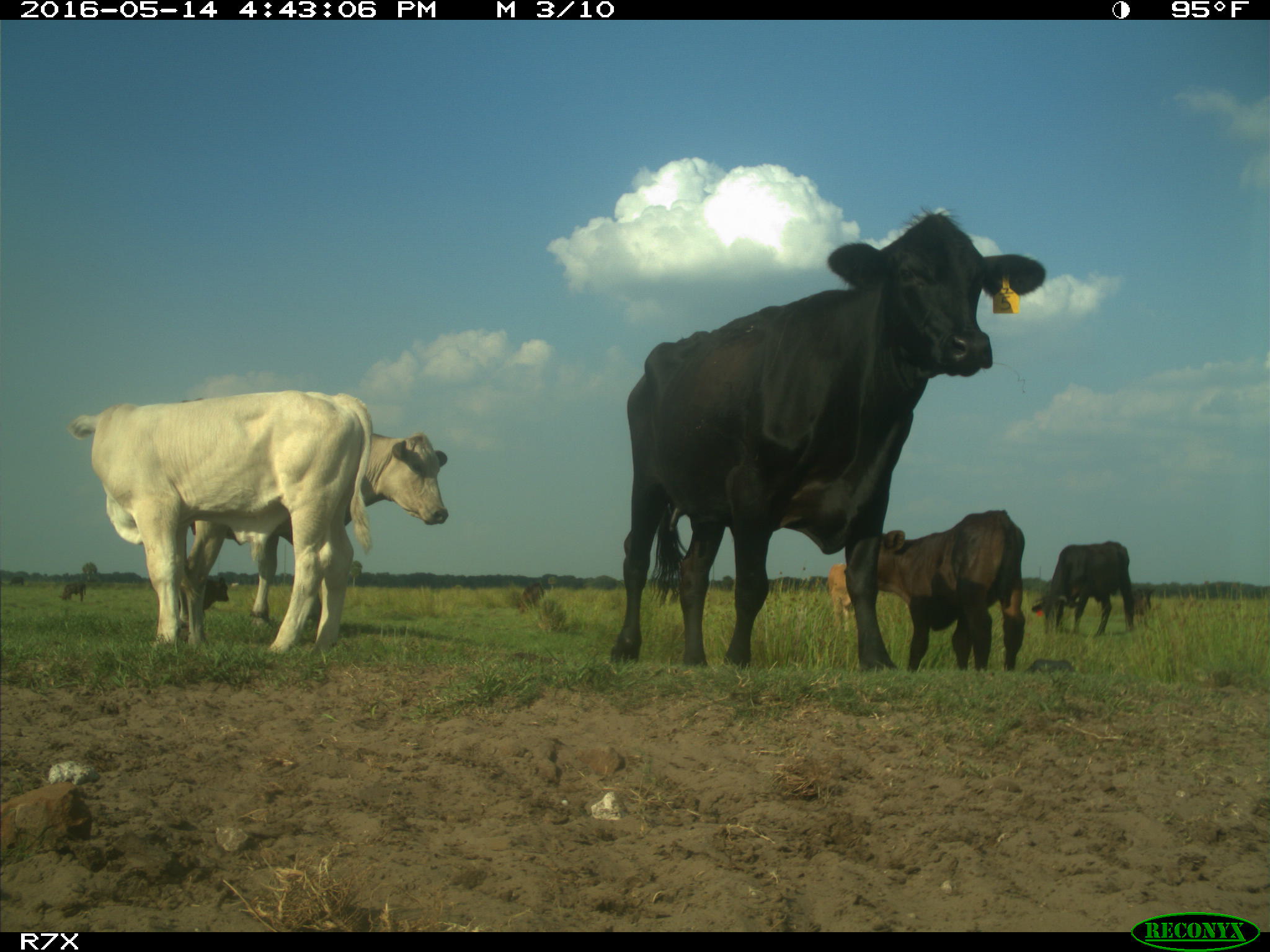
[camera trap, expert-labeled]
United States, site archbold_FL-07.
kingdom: Animalia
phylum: Chordata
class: Mammalia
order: Artiodactyla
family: Bovidae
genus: Bos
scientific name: Bos taurus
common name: domestic cow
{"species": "Bos taurus (domestic cow)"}